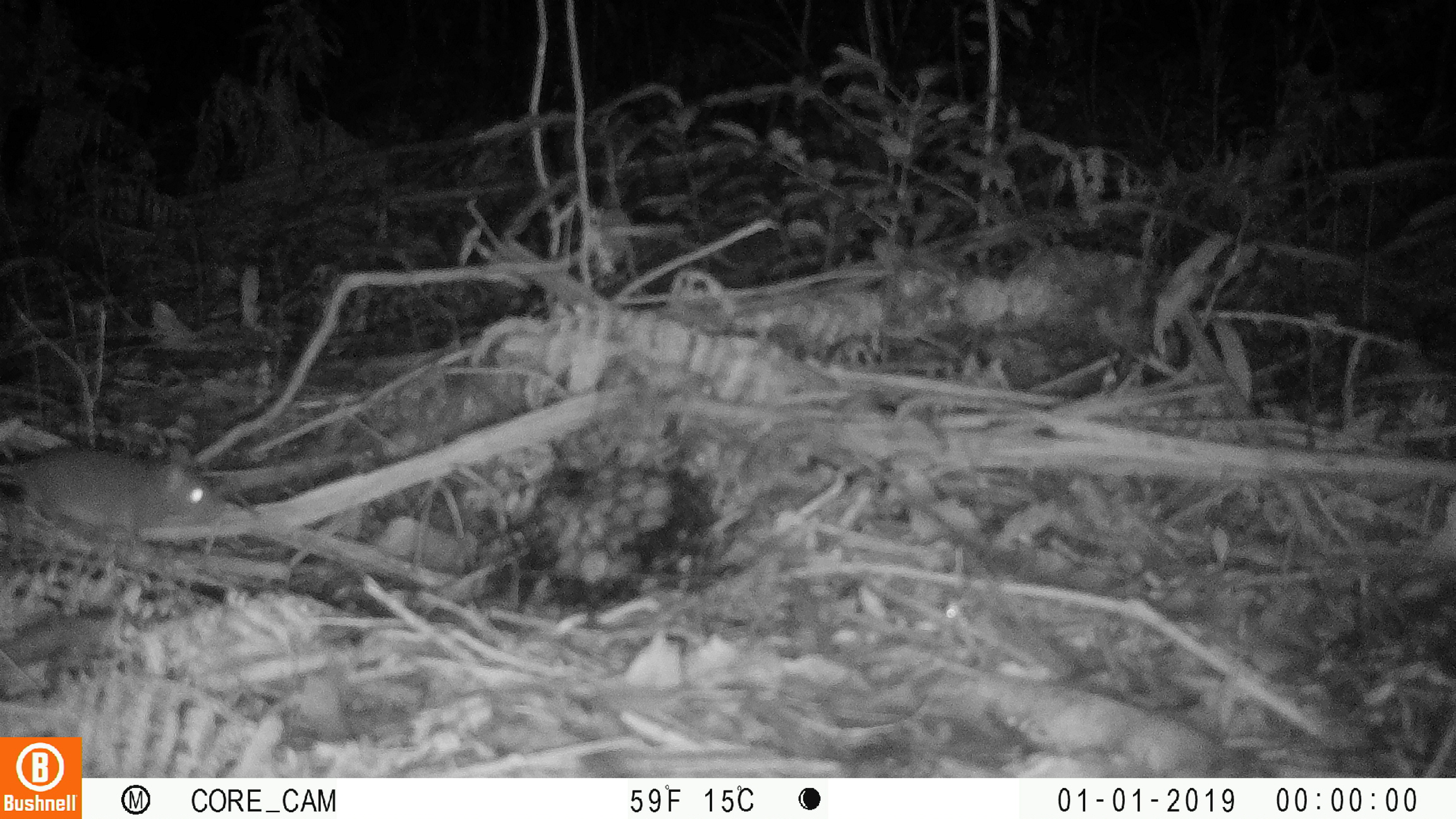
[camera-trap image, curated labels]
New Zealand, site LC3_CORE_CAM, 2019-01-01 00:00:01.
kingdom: Animalia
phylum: Chordata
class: Mammalia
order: Rodentia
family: Muridae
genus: Mus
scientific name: Mus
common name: mouse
Mouse (Mus).